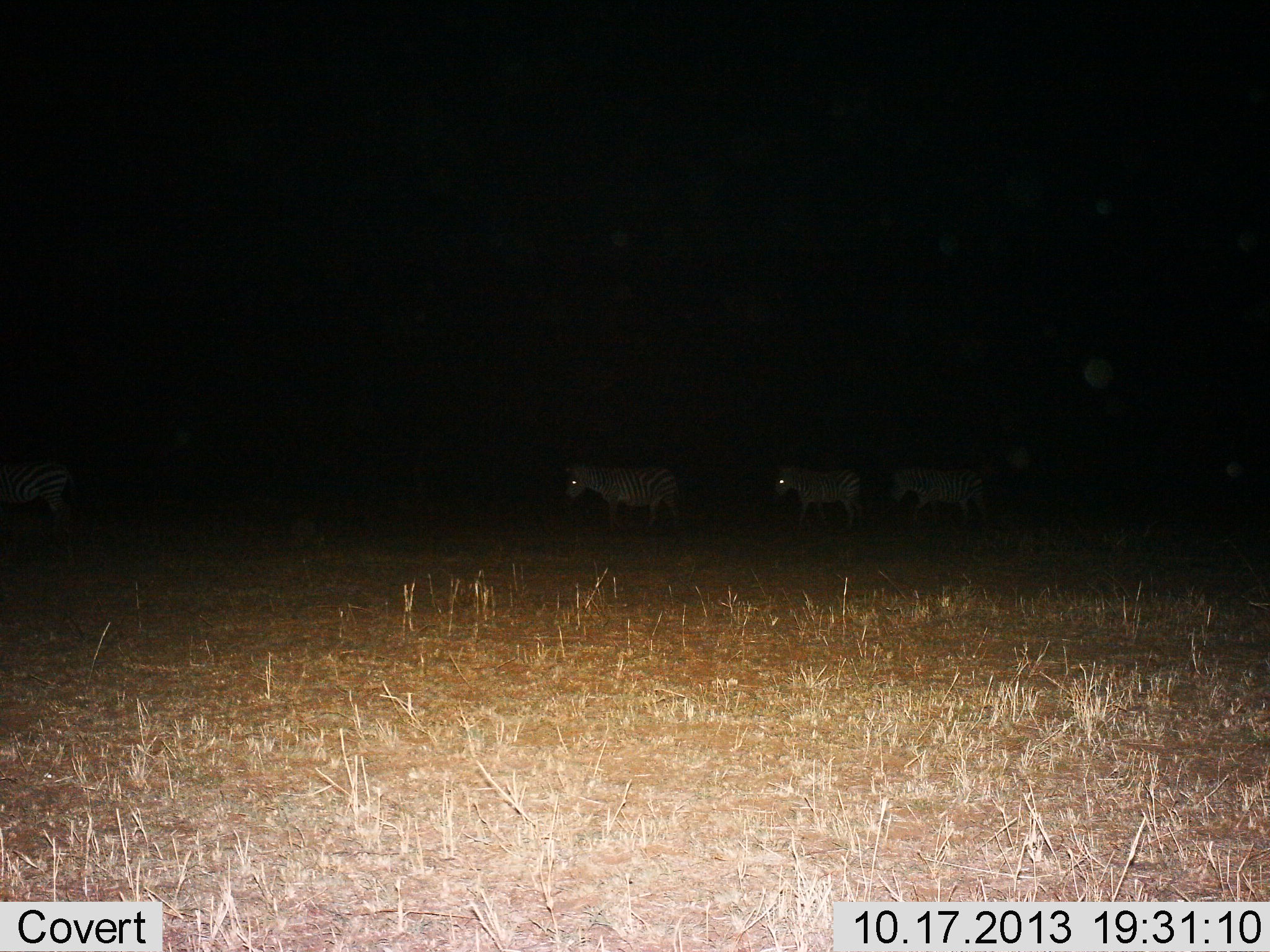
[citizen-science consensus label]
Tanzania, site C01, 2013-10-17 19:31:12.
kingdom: Animalia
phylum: Chordata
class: Mammalia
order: Perissodactyla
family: Equidae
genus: Equus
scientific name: Equus quagga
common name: plains zebra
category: zebra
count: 4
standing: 30%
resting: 0%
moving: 80%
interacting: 0%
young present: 0%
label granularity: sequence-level